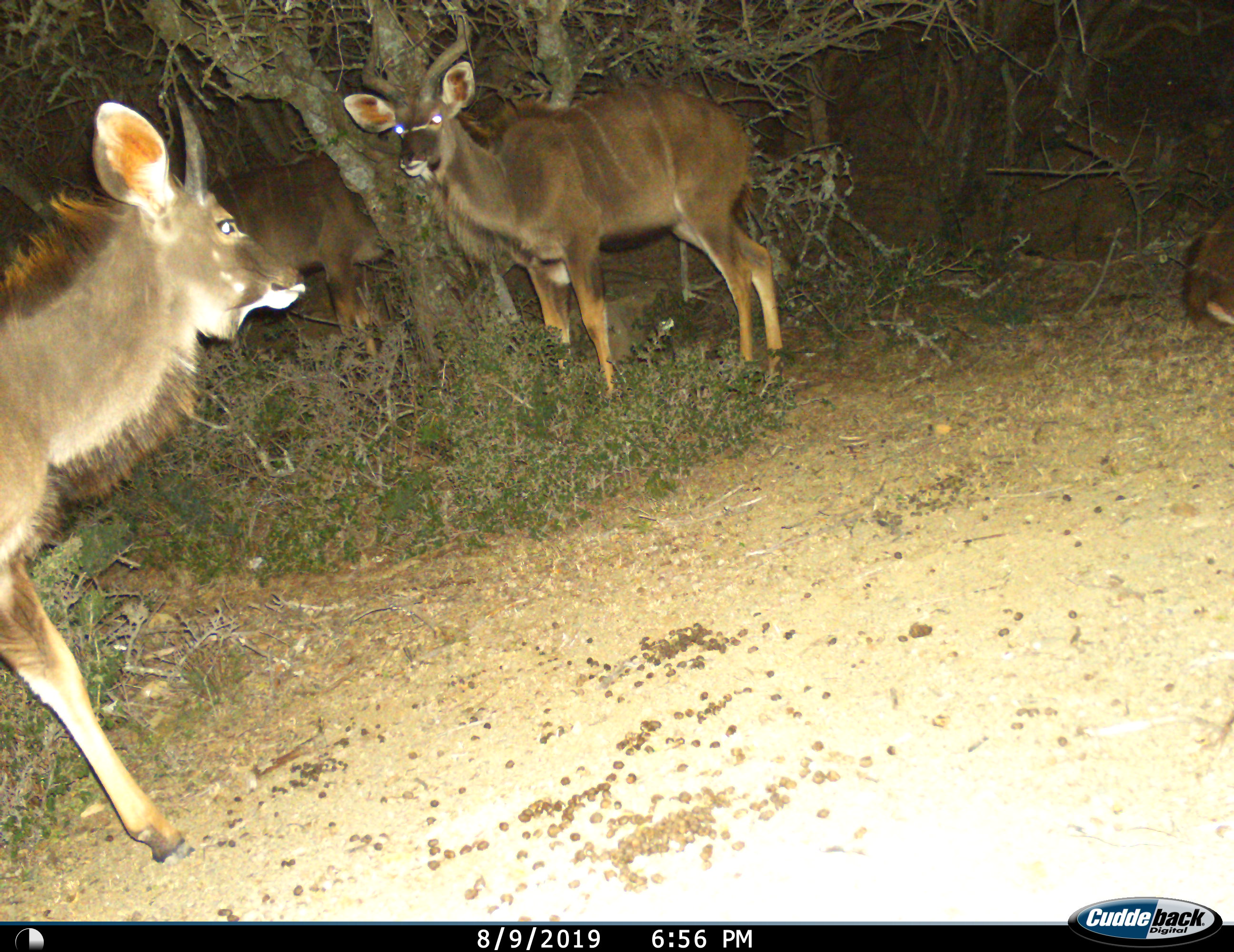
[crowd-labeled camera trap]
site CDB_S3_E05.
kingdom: Animalia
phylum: Chordata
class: Mammalia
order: Artiodactyla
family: Bovidae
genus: Tragelaphus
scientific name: Tragelaphus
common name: kudu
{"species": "kudu (Tragelaphus)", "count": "4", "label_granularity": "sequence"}